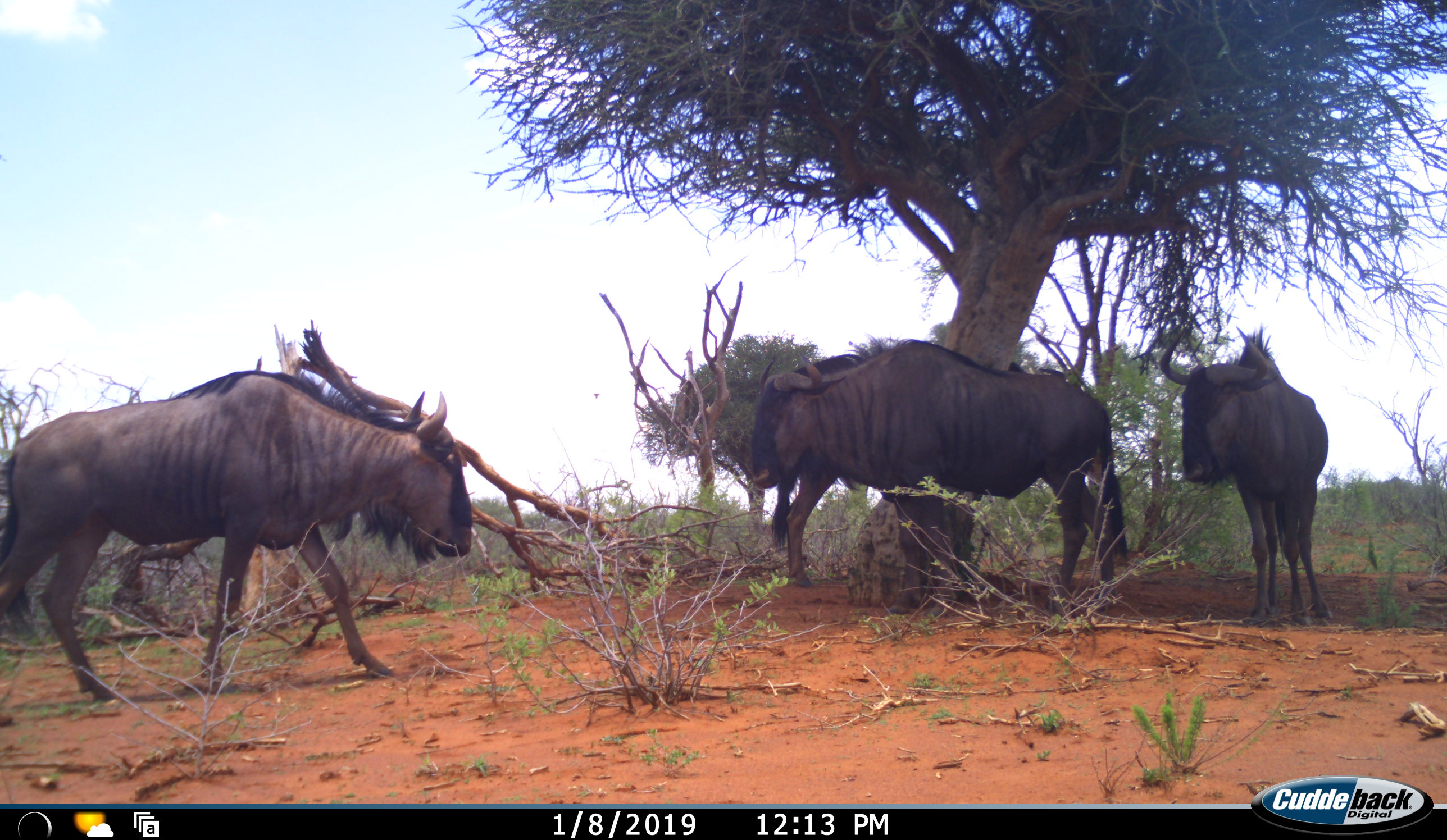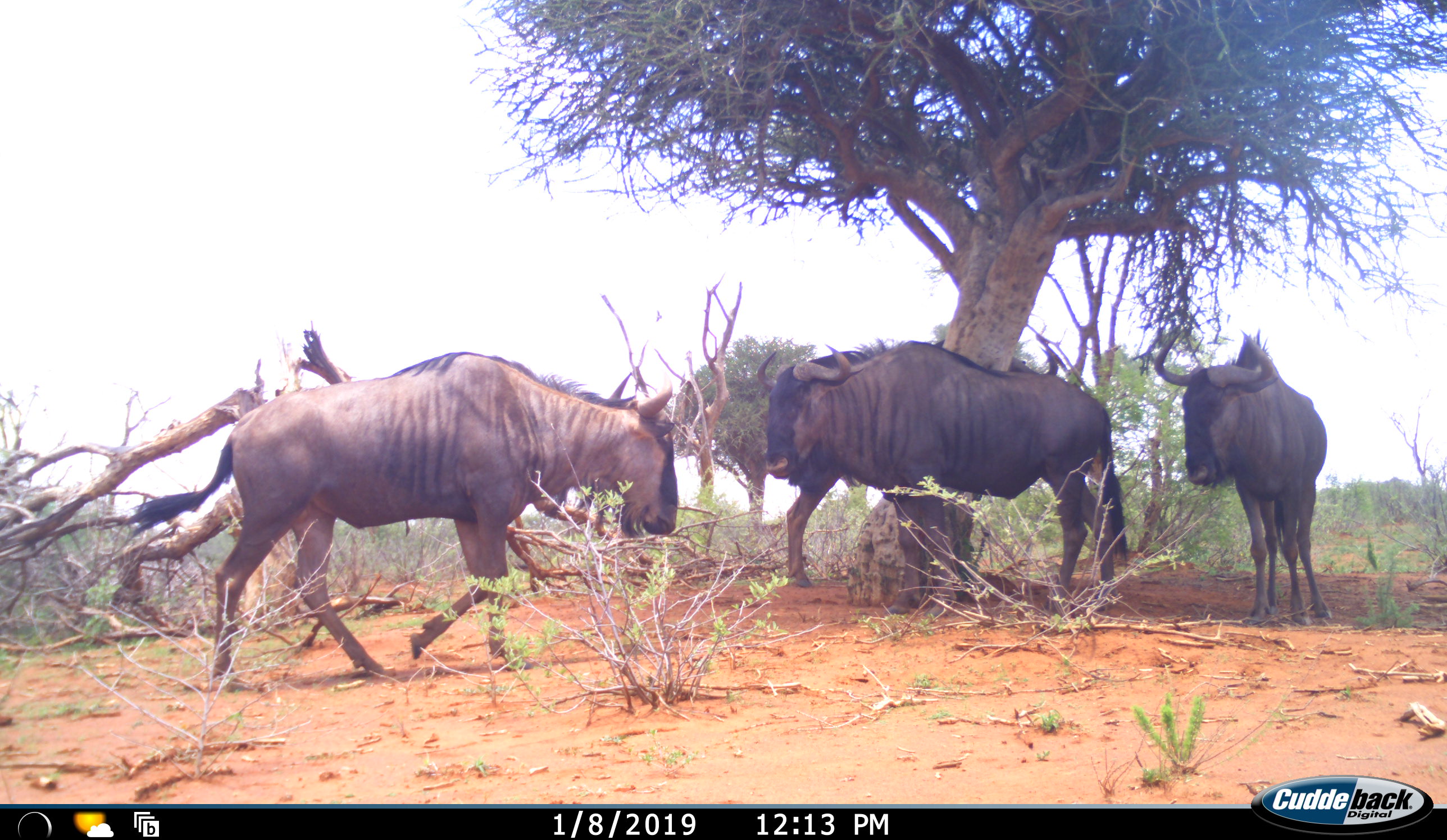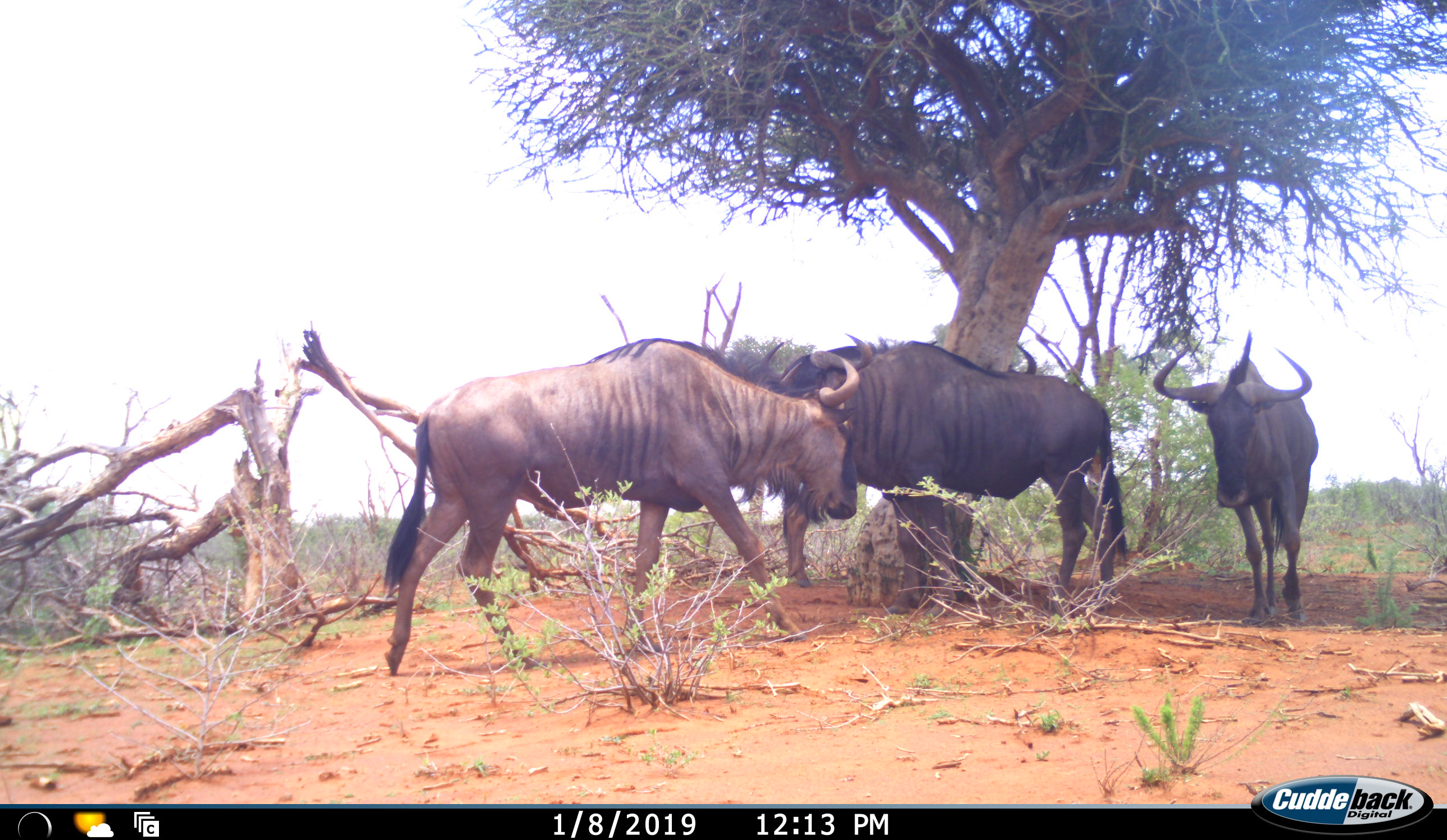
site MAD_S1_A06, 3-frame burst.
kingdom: Animalia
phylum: Chordata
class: Mammalia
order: Artiodactyla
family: Bovidae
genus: Connochaetes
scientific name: Connochaetes taurinus taurinus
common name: blue wildebeest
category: wildebeestblue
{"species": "wildebeestblue (blue wildebeest) (Connochaetes taurinus taurinus)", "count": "3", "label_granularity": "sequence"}